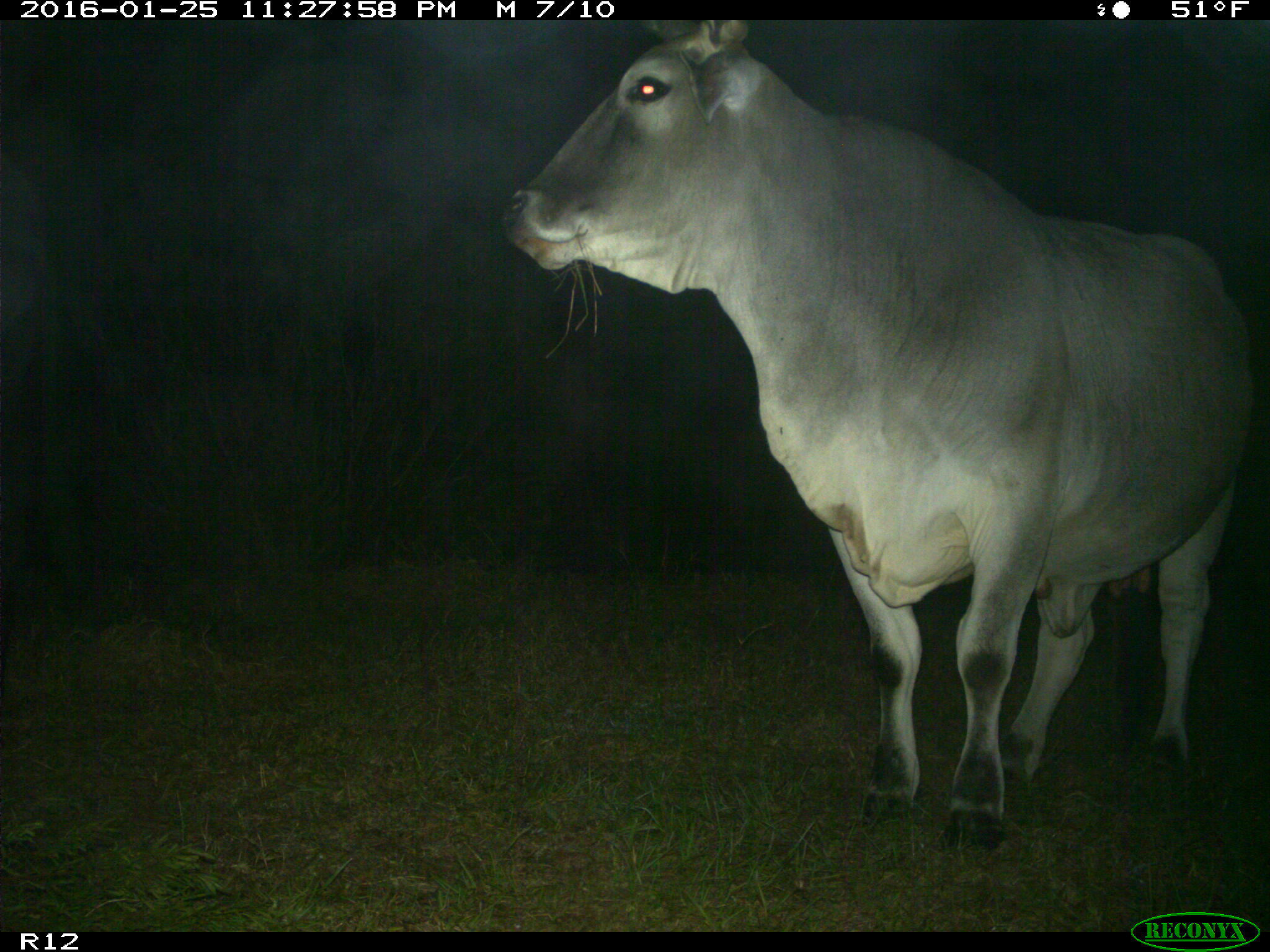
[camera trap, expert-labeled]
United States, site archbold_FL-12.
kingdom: Animalia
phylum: Chordata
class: Mammalia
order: Artiodactyla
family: Bovidae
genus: Bos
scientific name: Bos taurus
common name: domestic cow